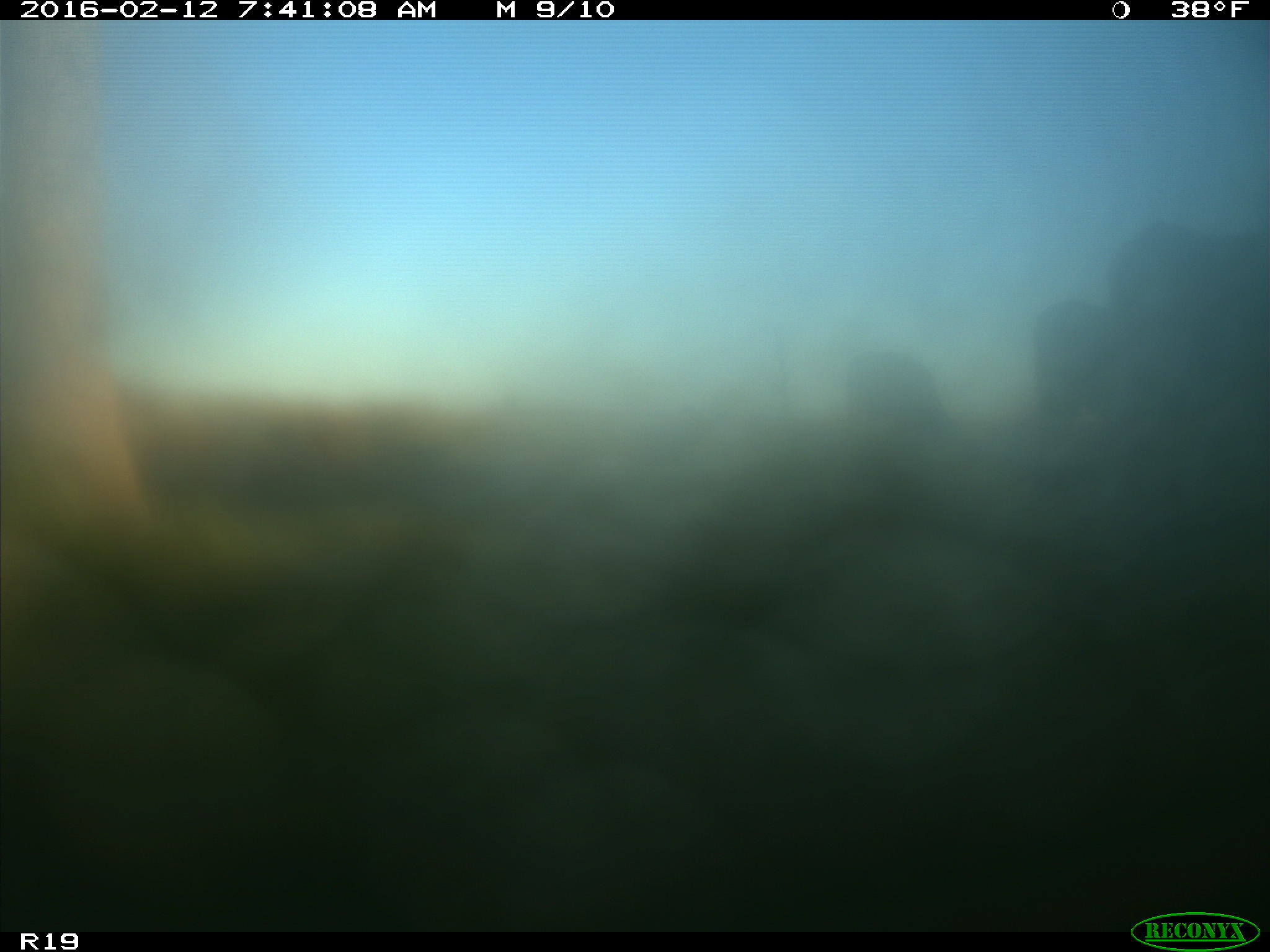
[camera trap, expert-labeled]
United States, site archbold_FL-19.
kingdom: Animalia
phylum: Chordata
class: Mammalia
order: Artiodactyla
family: Bovidae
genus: Bos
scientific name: Bos taurus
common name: domestic cow